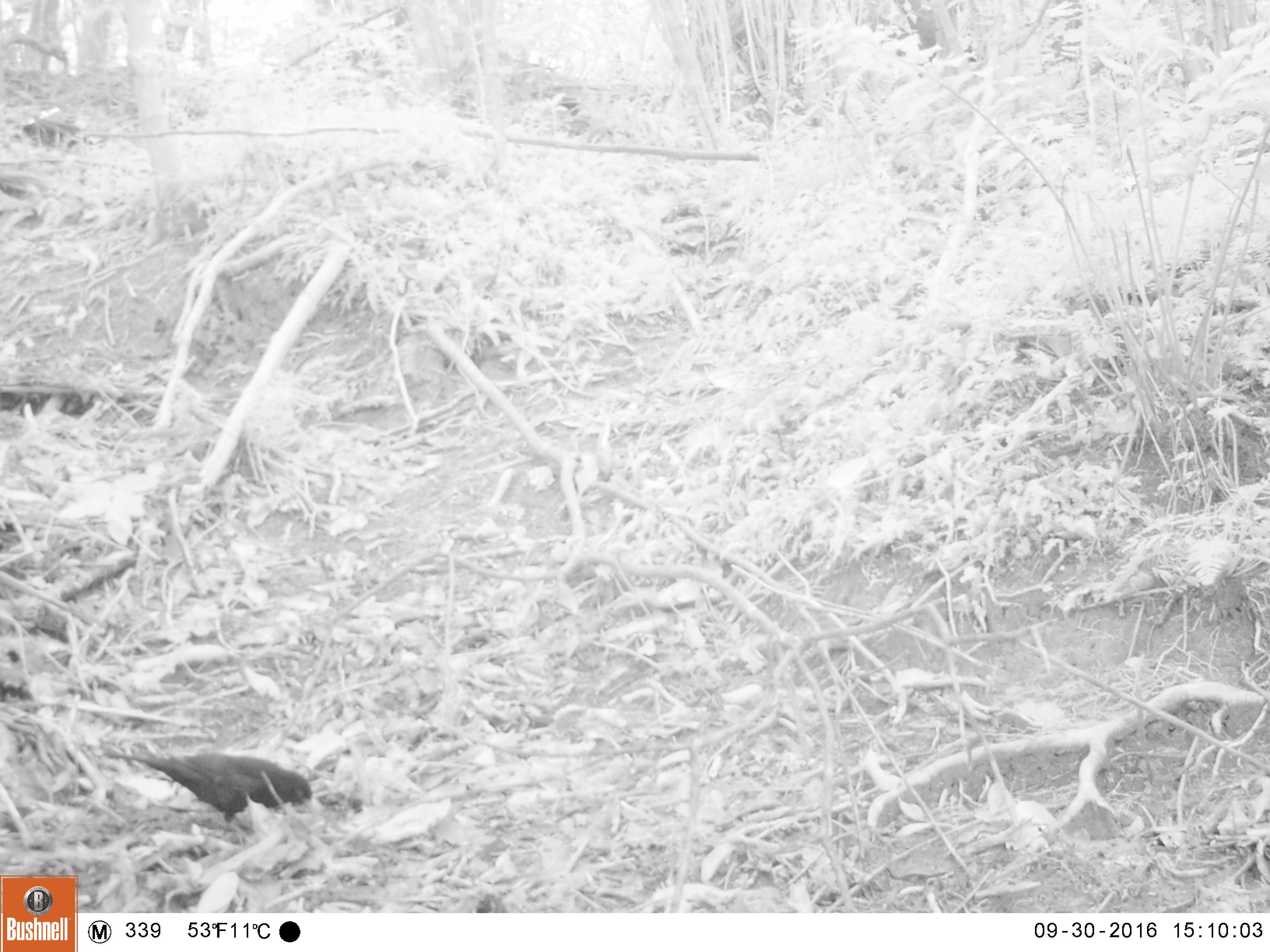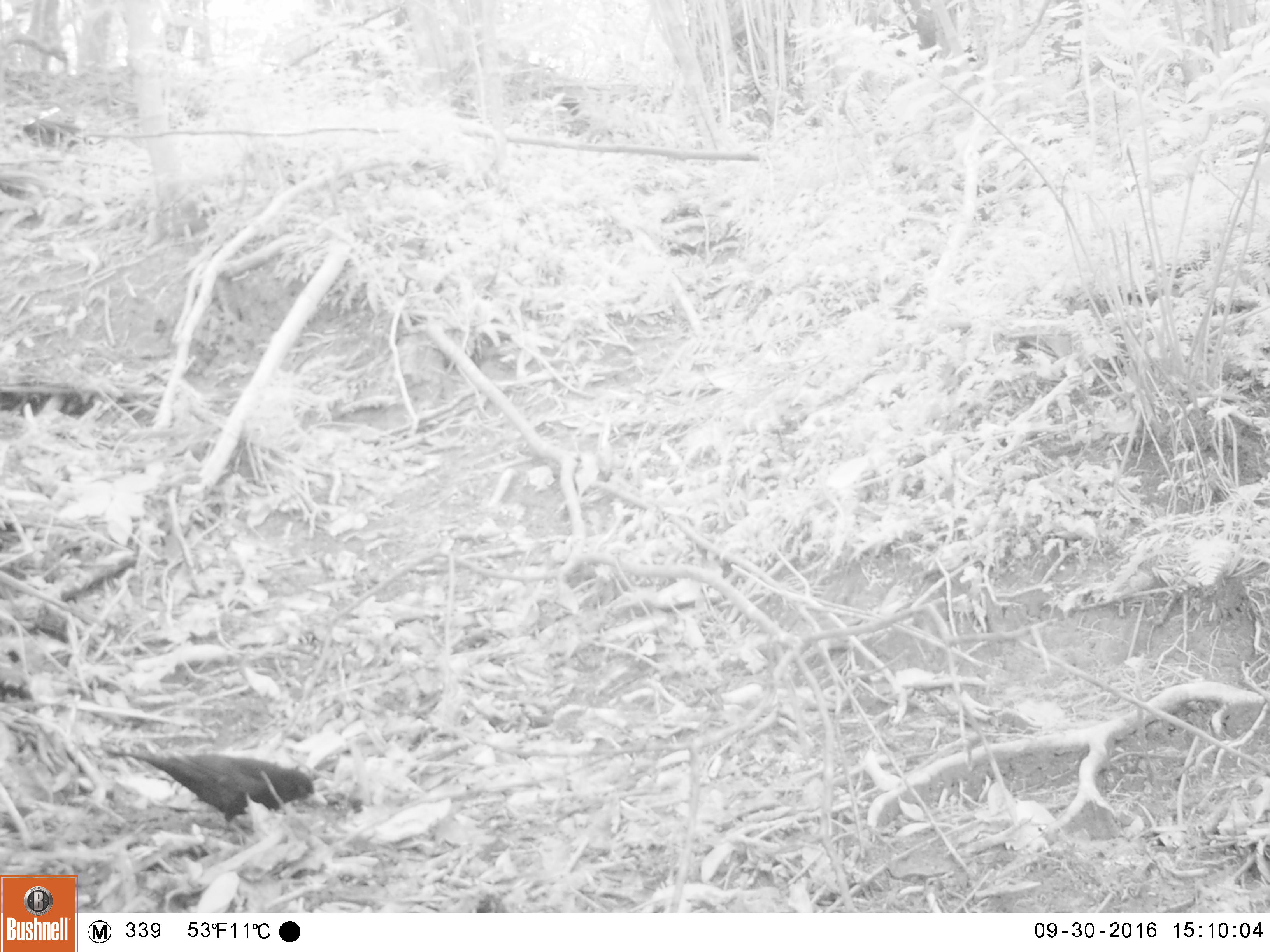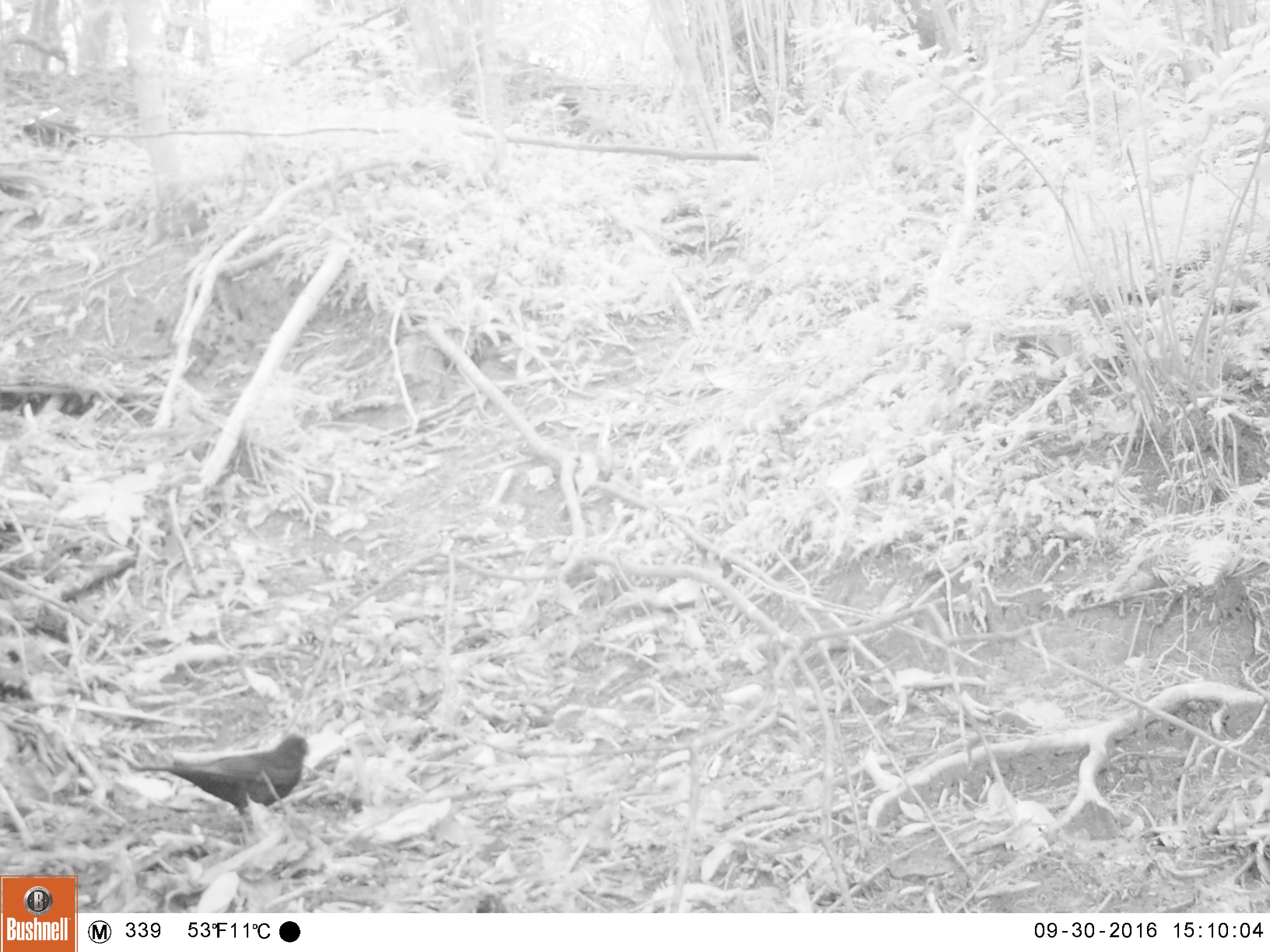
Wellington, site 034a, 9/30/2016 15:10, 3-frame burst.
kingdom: Animalia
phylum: Chordata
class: Aves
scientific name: Aves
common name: bird